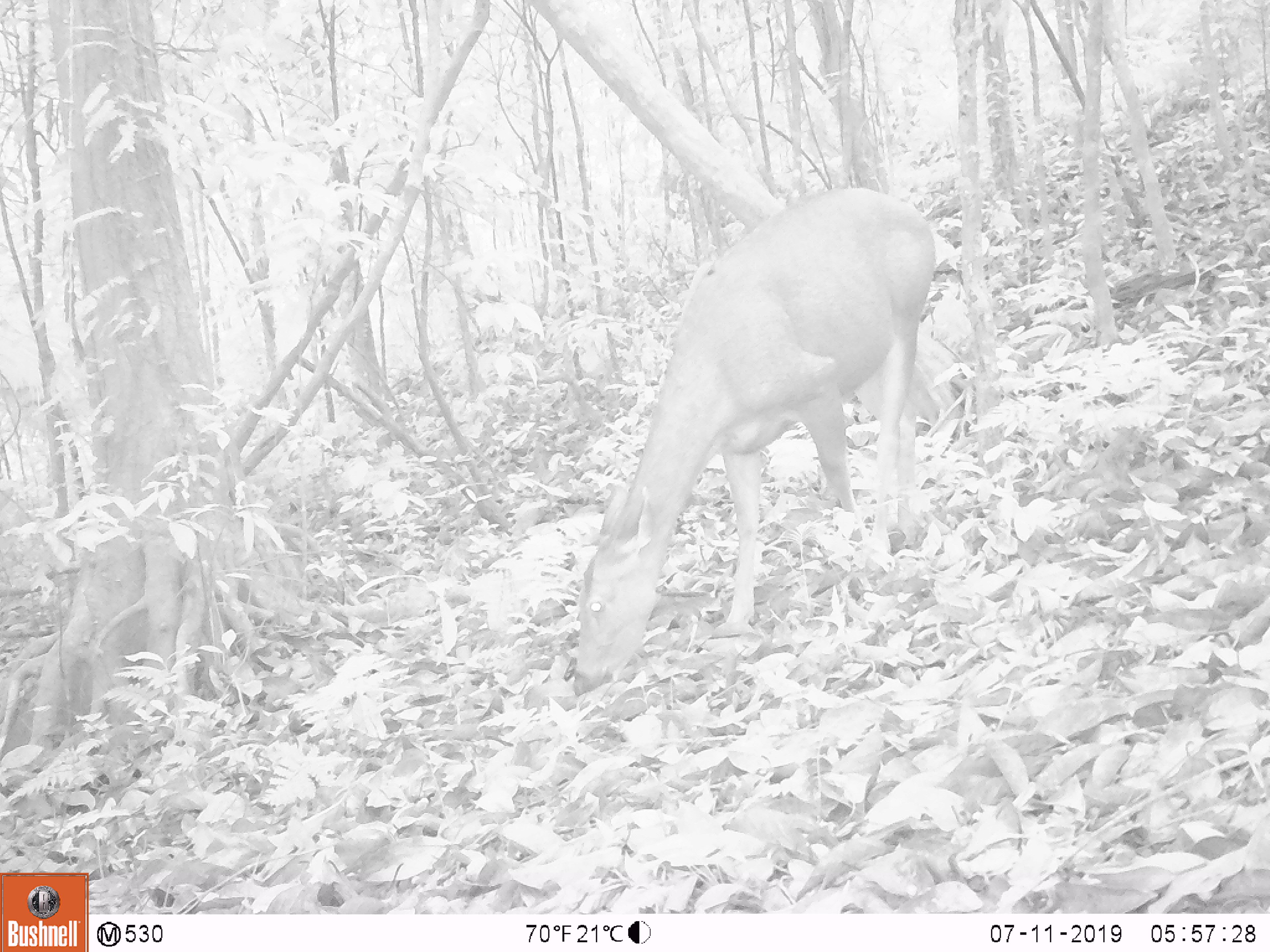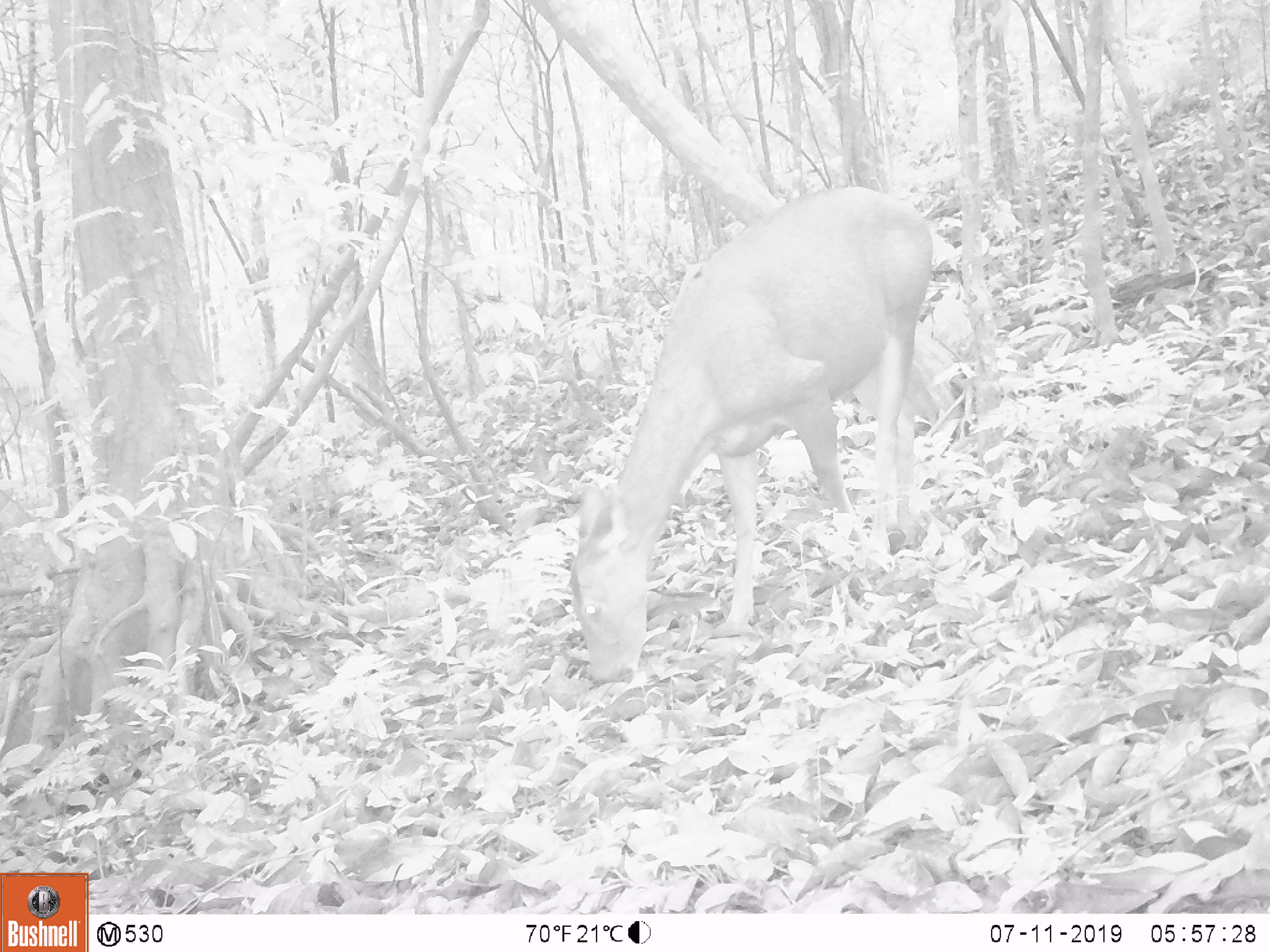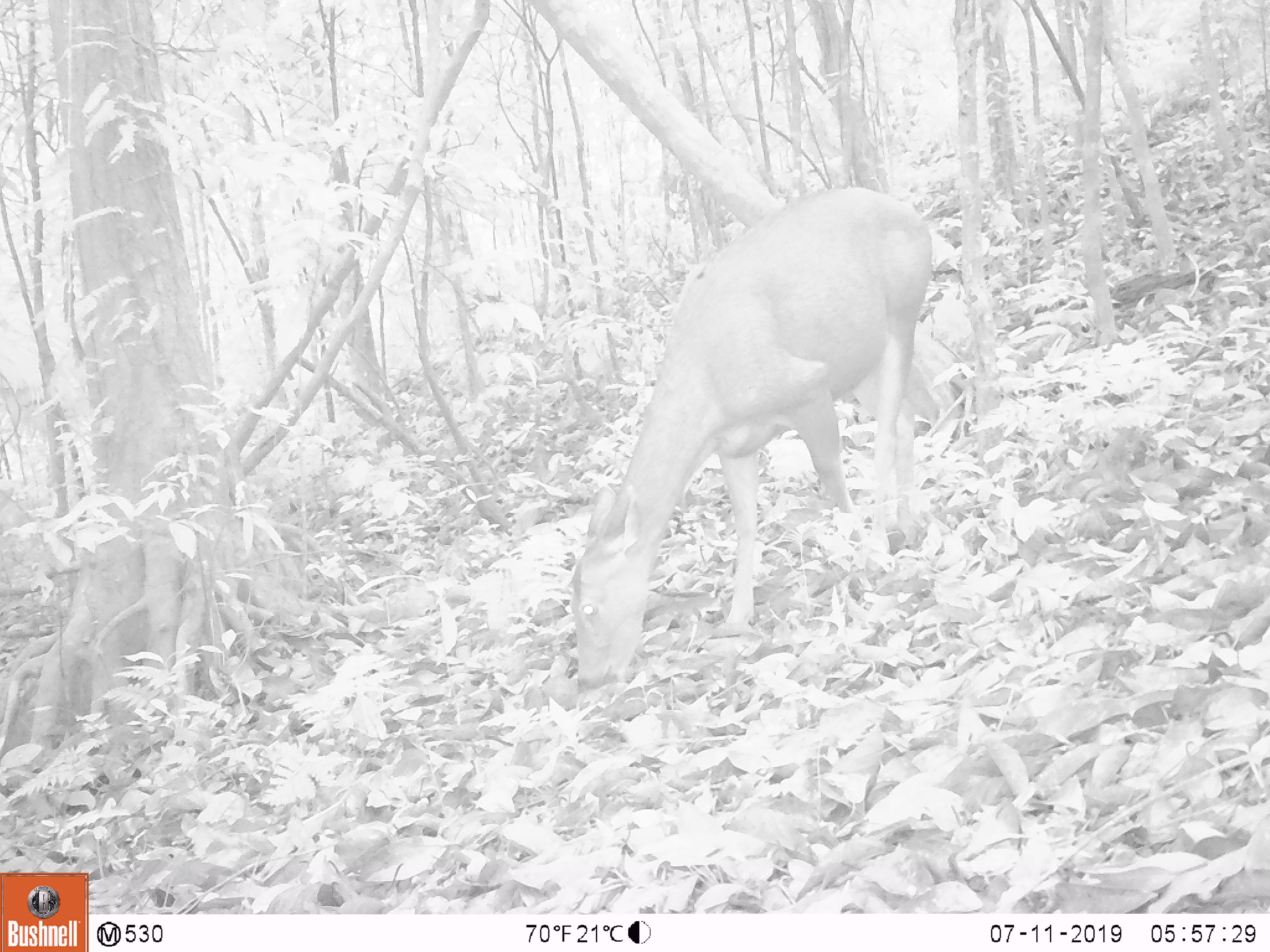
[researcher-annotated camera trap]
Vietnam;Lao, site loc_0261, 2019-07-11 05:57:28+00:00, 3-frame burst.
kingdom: Animalia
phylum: Chordata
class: Mammalia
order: Artiodactyla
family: Cervidae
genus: Rusa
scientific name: Rusa unicolor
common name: sambar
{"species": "sambar (Rusa unicolor)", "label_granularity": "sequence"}